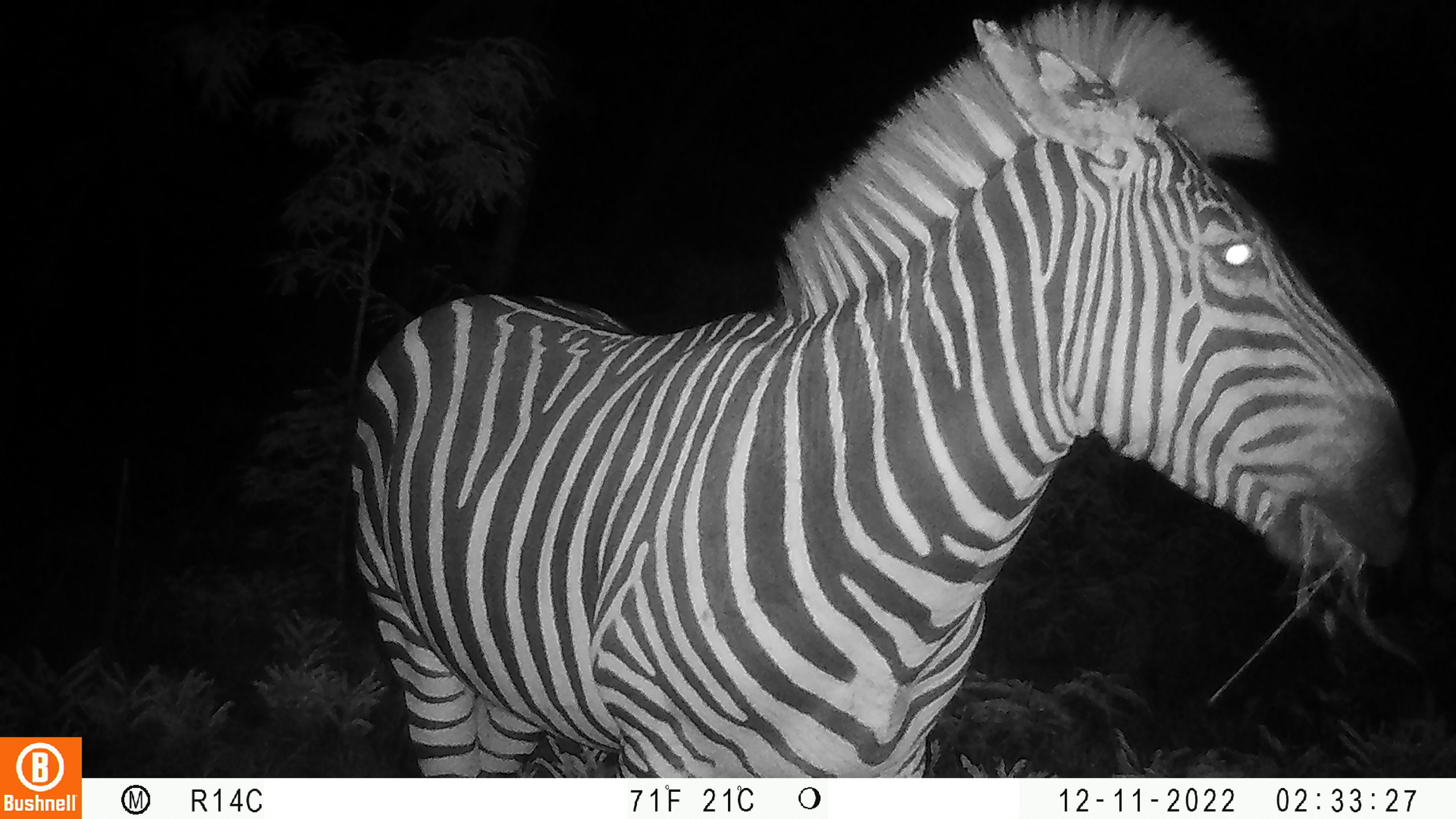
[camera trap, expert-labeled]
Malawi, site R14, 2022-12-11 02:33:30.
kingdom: Animalia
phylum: Chordata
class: Mammalia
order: Perissodactyla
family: Equidae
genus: Equus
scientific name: Equus quagga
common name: plains zebra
Plains zebra (Equus quagga), count 1.